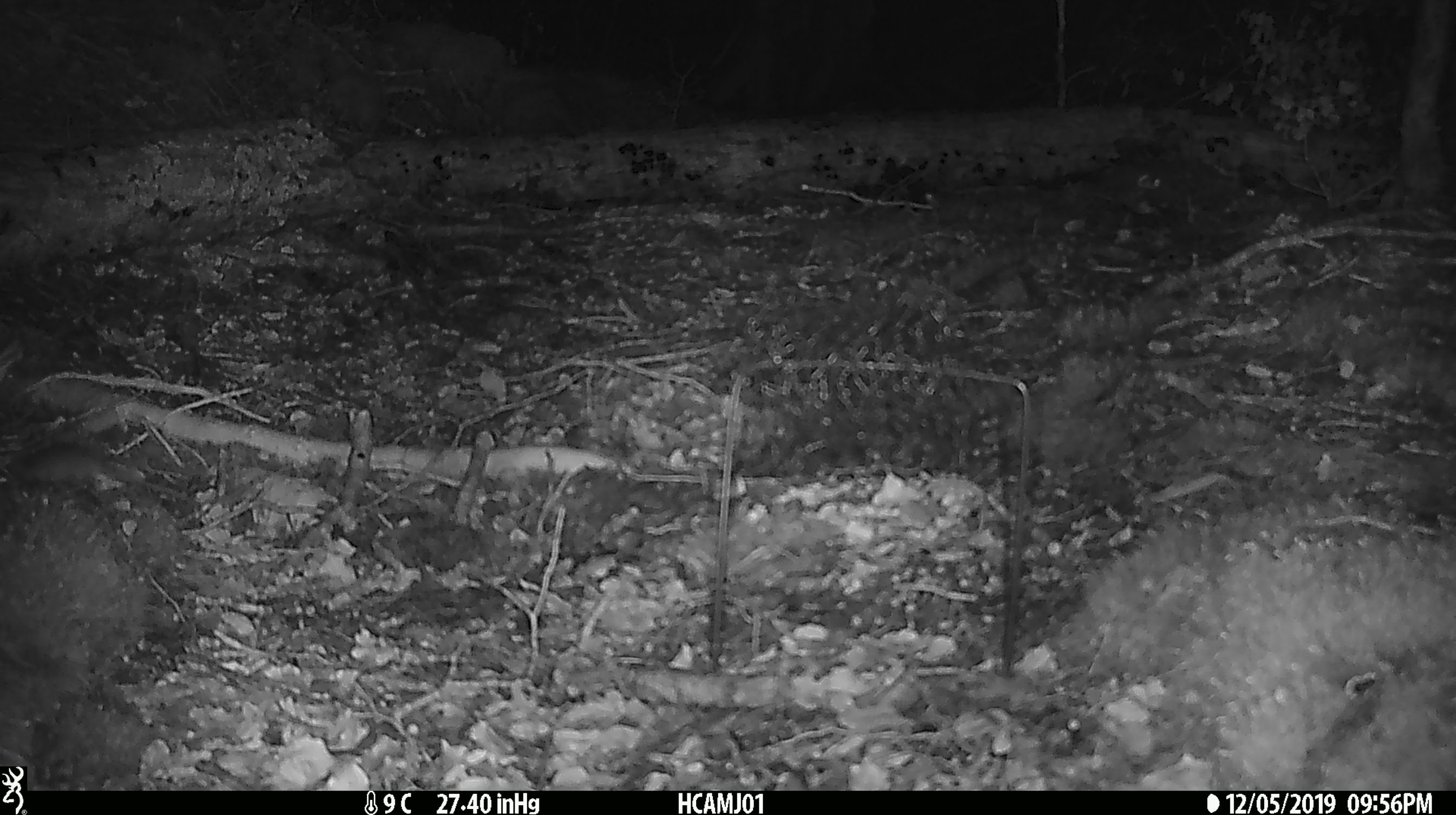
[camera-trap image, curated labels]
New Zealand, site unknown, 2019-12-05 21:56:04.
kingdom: Animalia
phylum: Chordata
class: Mammalia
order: Rodentia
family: Muridae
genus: Mus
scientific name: Mus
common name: mouse